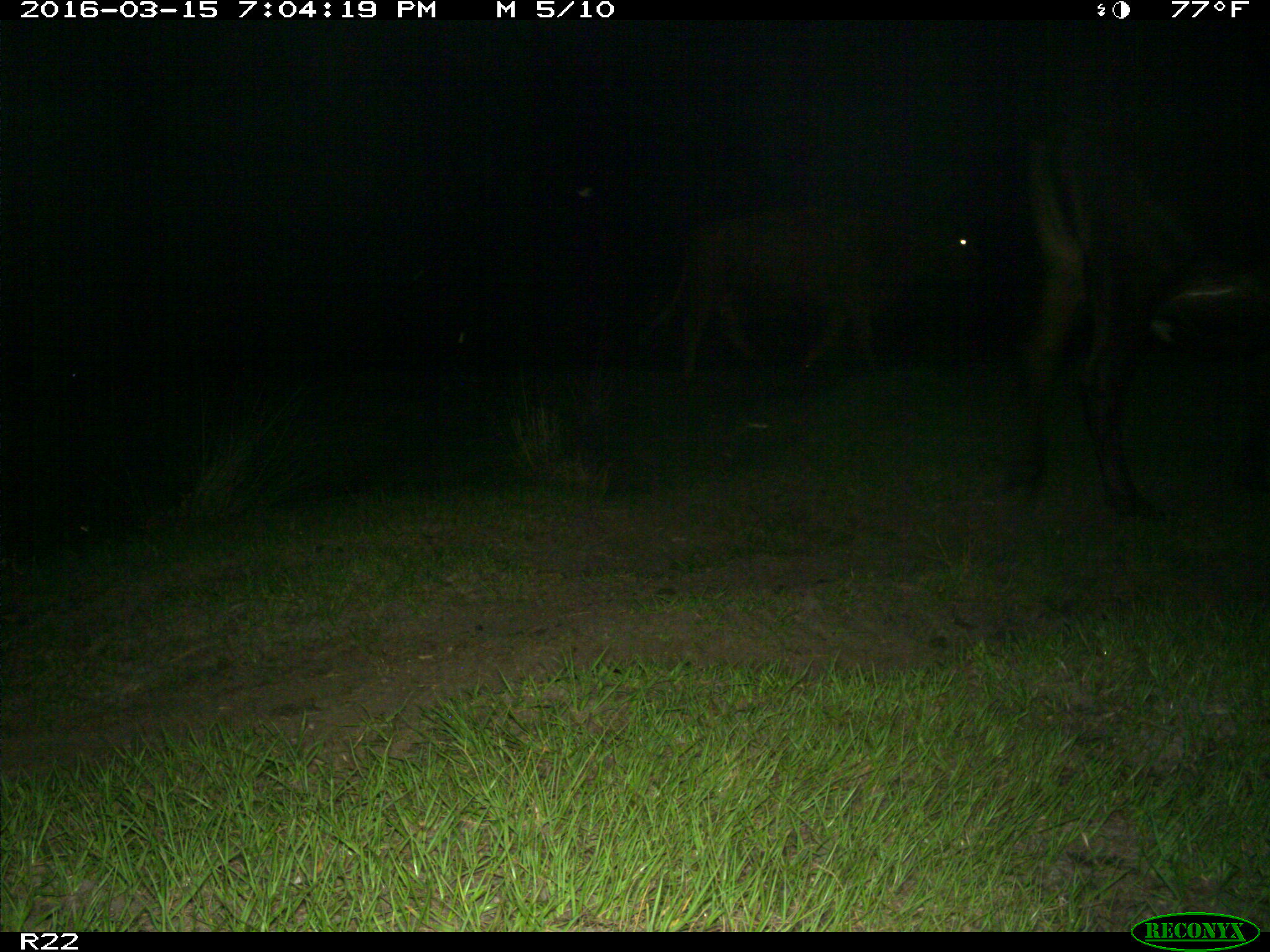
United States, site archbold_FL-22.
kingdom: Animalia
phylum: Chordata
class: Mammalia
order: Artiodactyla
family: Bovidae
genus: Bos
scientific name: Bos taurus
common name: domestic cow